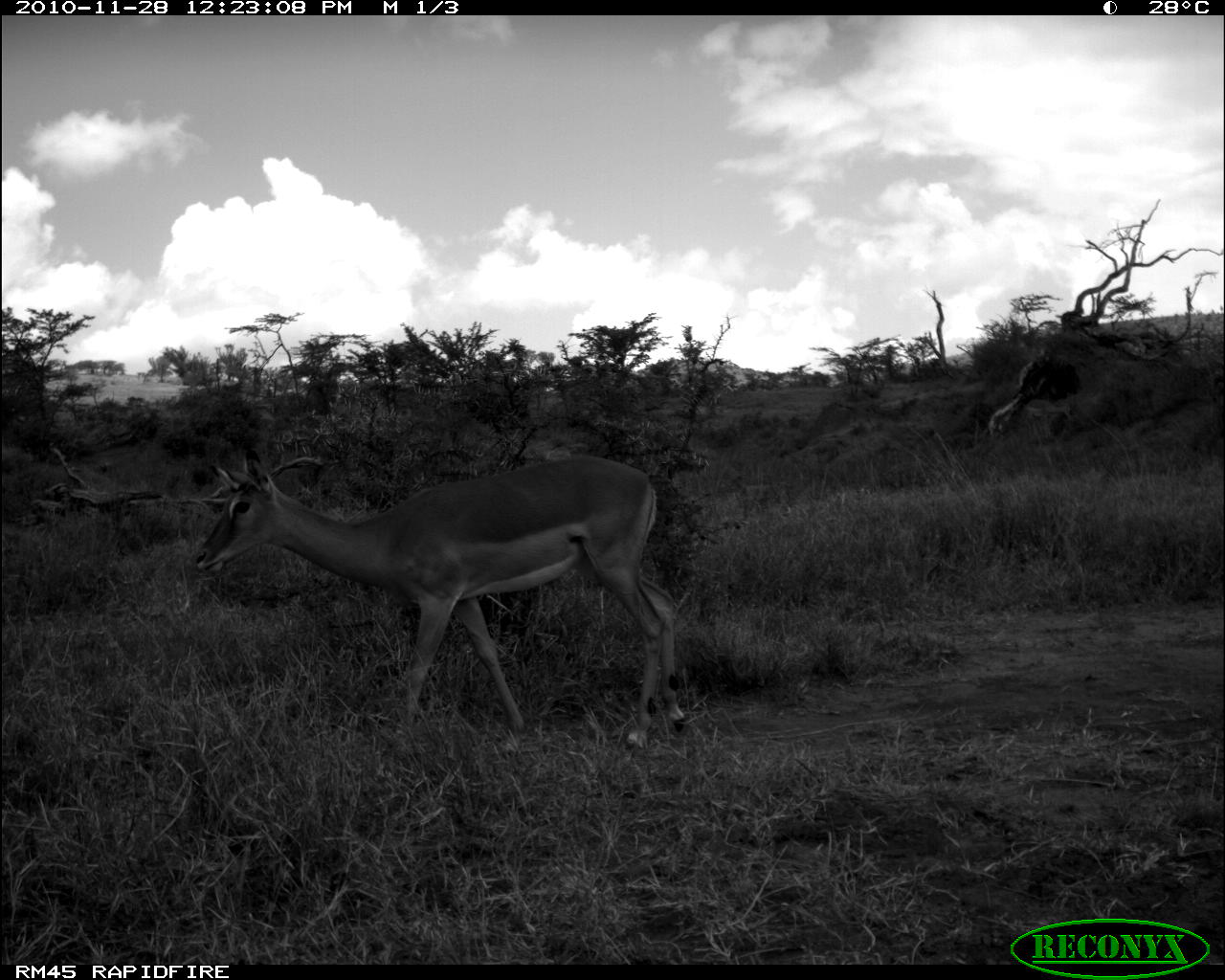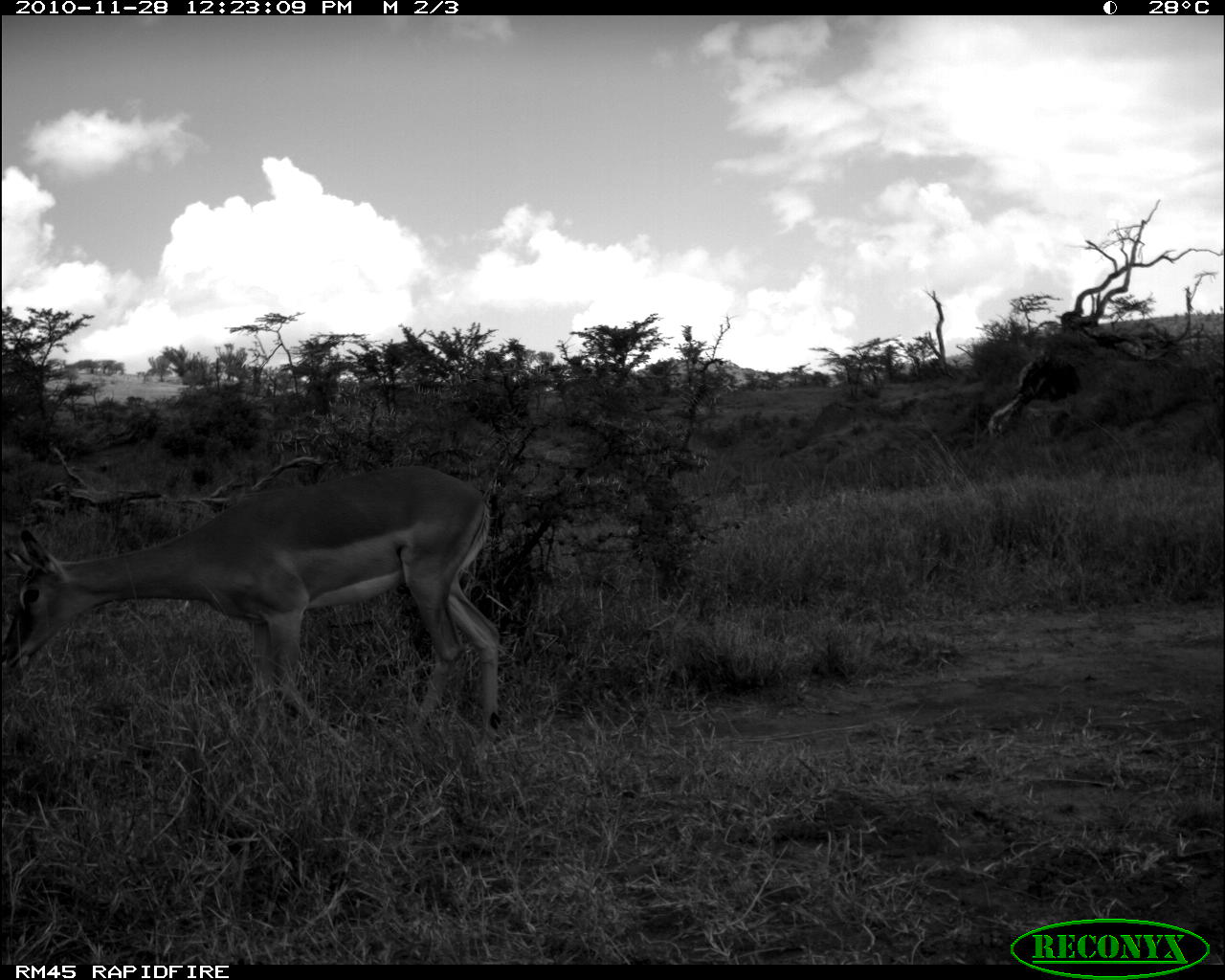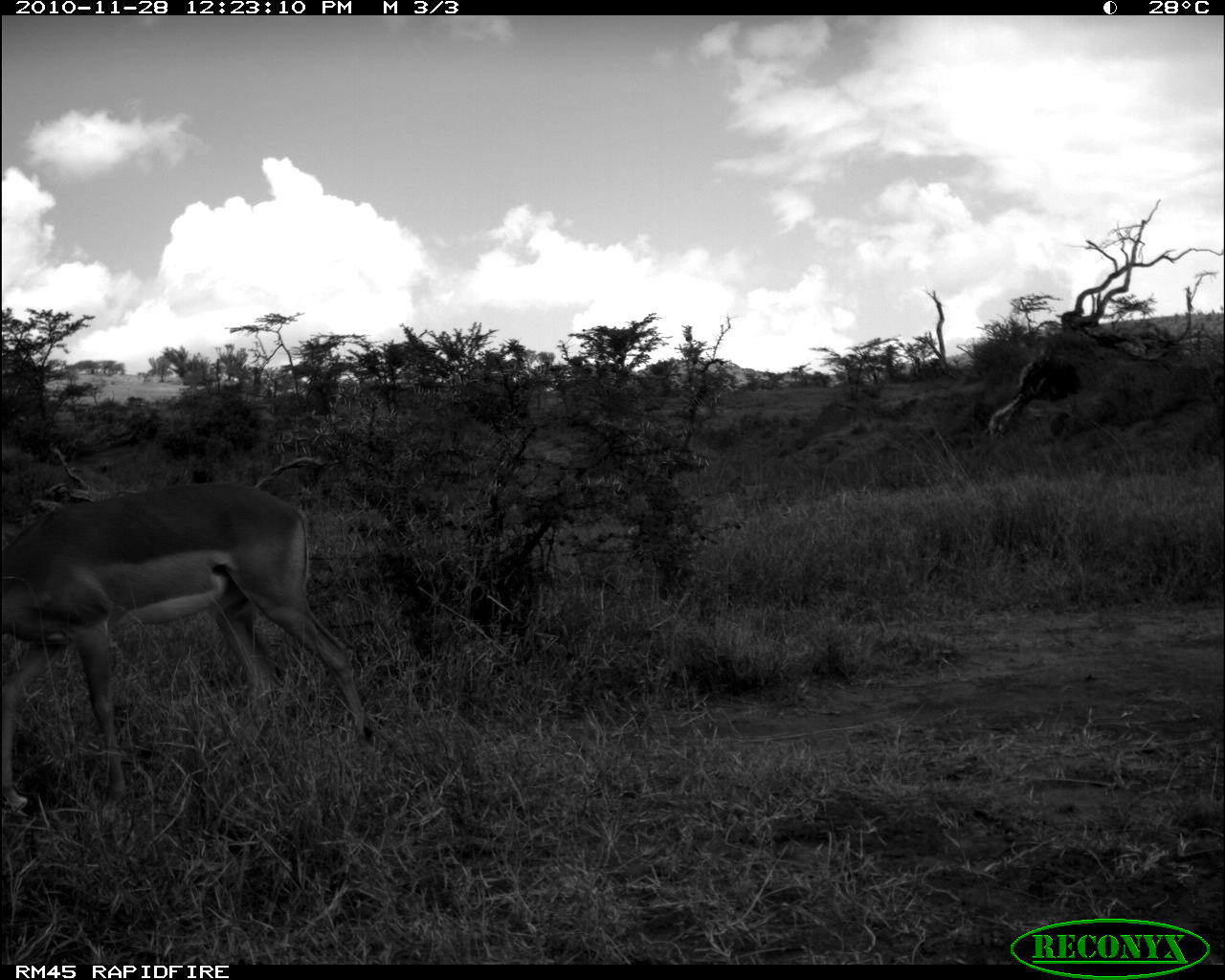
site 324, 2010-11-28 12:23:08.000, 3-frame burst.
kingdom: Animalia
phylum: Chordata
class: Mammalia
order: Artiodactyla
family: Bovidae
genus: Aepyceros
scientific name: Aepyceros melampus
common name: impala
Aepyceros melampus (impala), count 1.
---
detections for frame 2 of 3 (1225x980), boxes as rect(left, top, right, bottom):
aepyceros melampus: rect(0, 463, 501, 767)